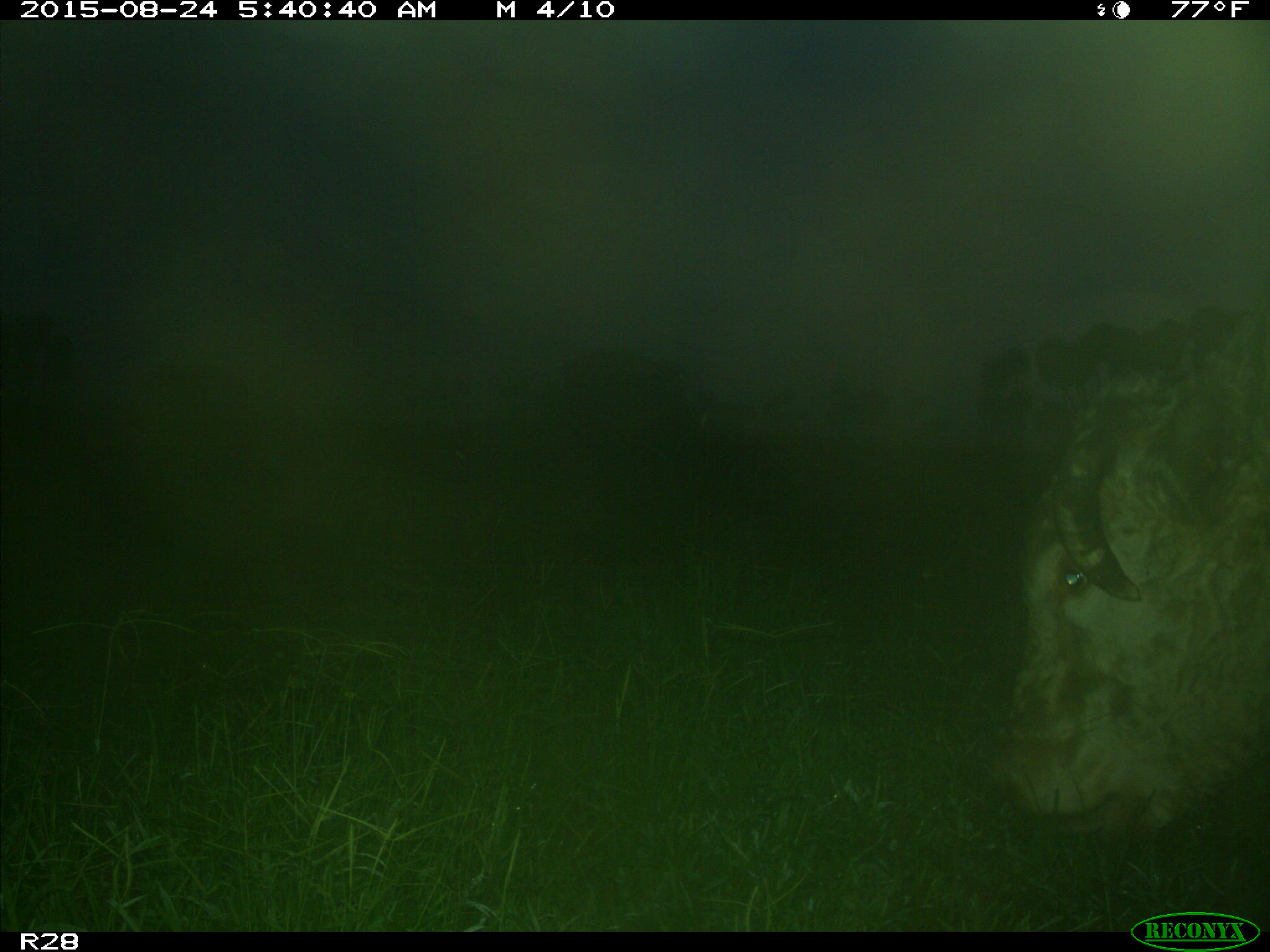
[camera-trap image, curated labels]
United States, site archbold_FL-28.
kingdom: Animalia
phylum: Chordata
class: Mammalia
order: Artiodactyla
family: Bovidae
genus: Bos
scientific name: Bos taurus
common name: domestic cow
Bos taurus (domestic cow).